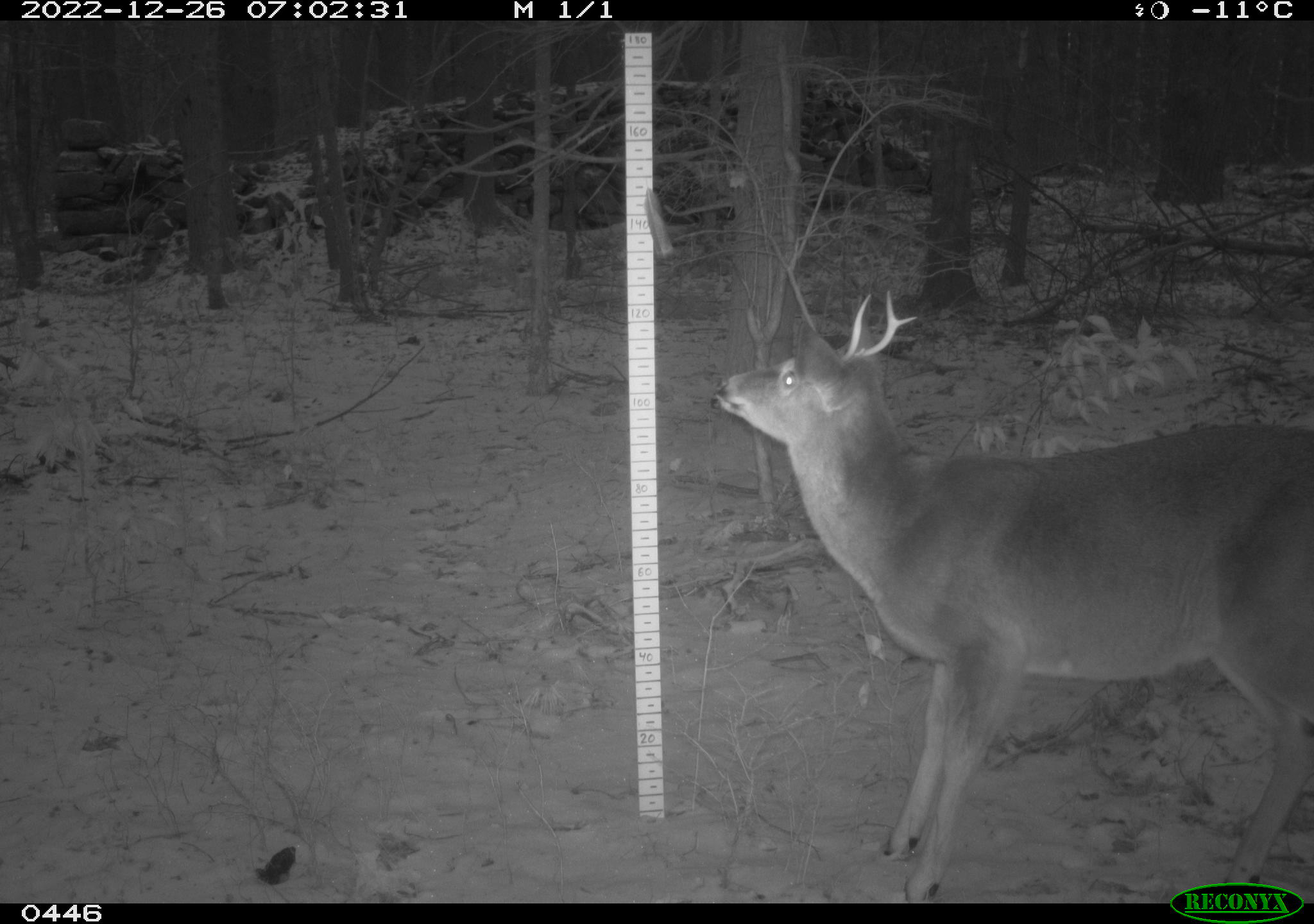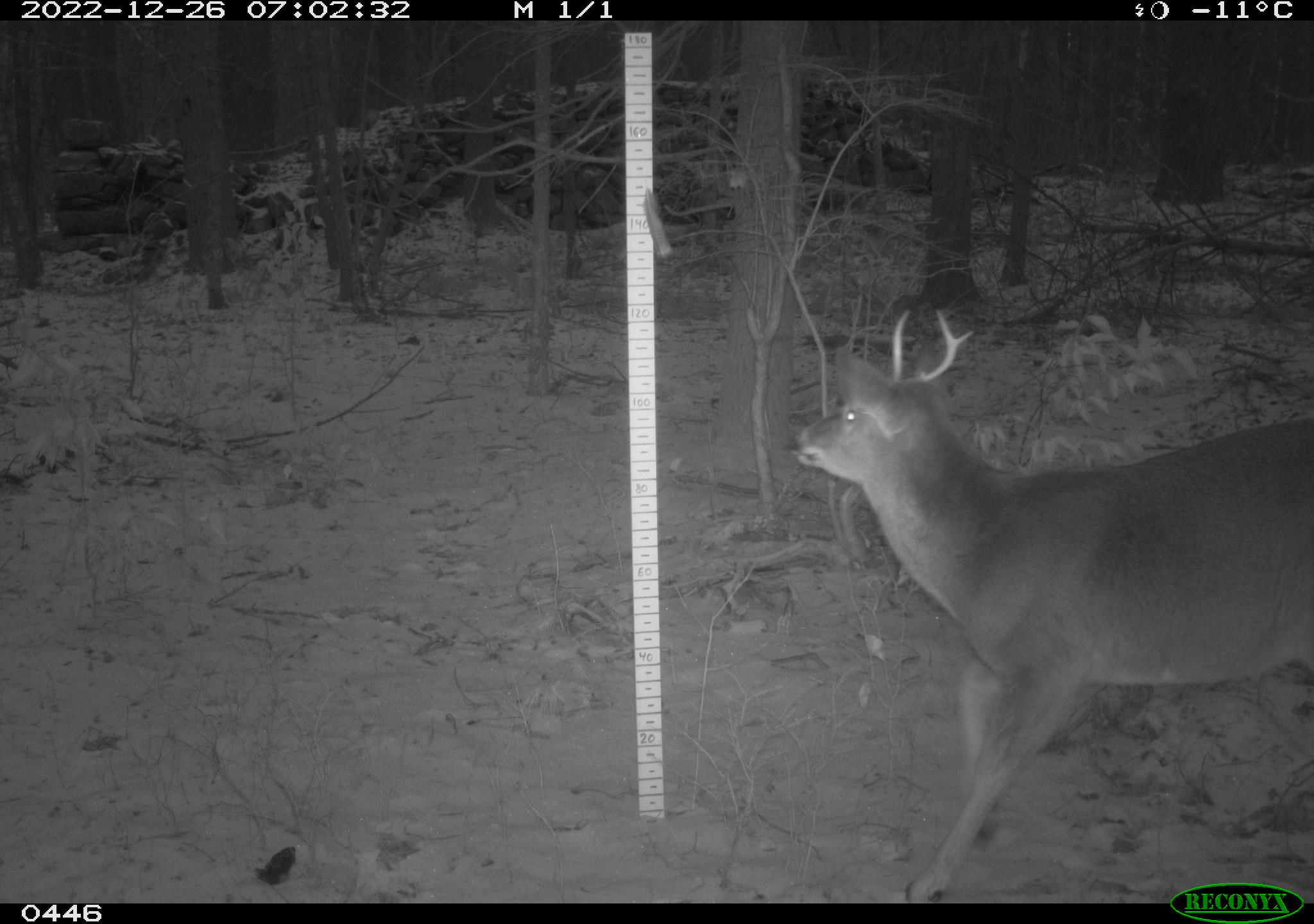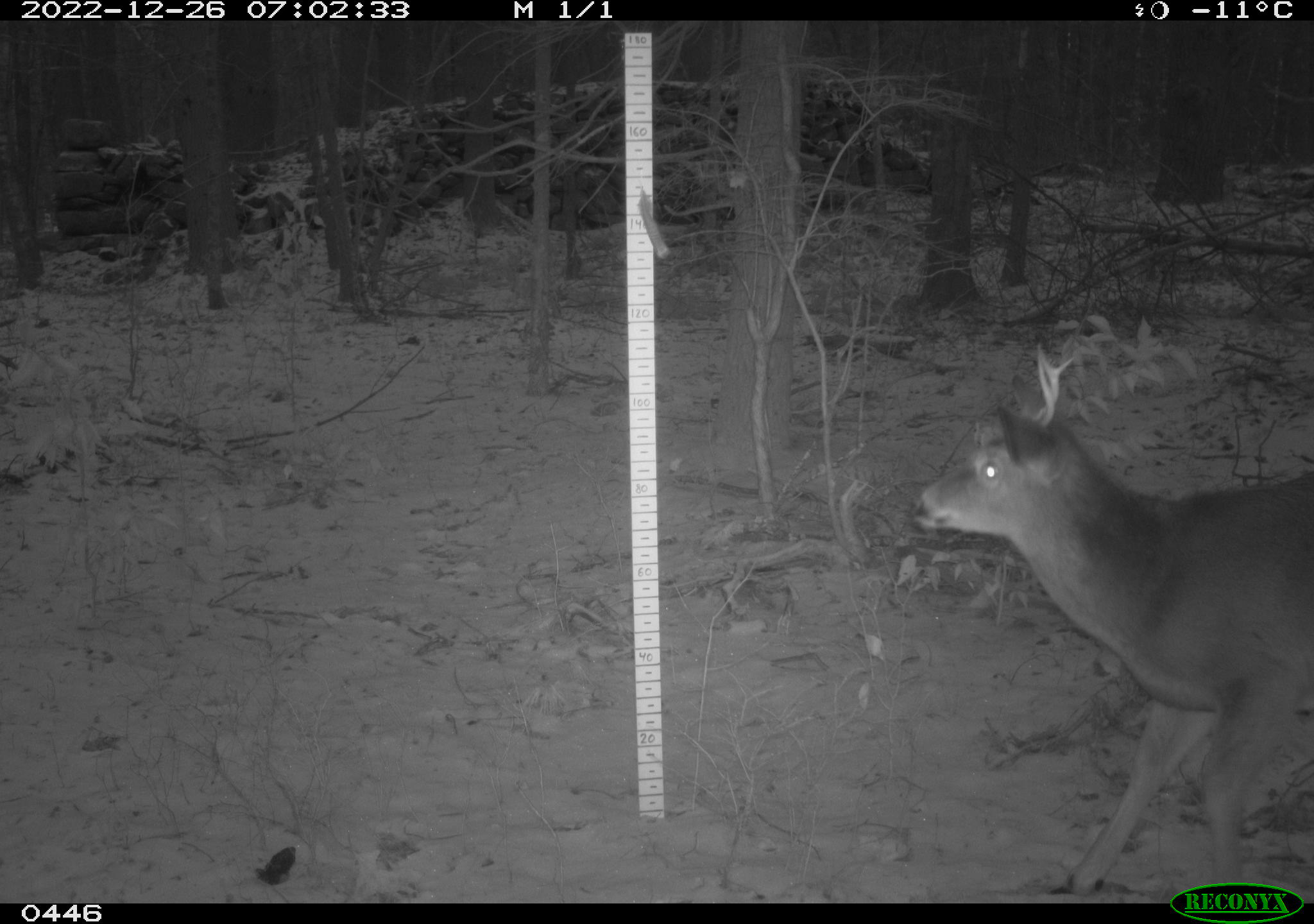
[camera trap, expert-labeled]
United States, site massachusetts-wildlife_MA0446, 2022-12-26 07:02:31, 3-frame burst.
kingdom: Animalia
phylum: Chordata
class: Mammalia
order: Artiodactyla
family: Cervidae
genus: Odocoileus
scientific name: Odocoileus virginianus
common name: white-tailed deer